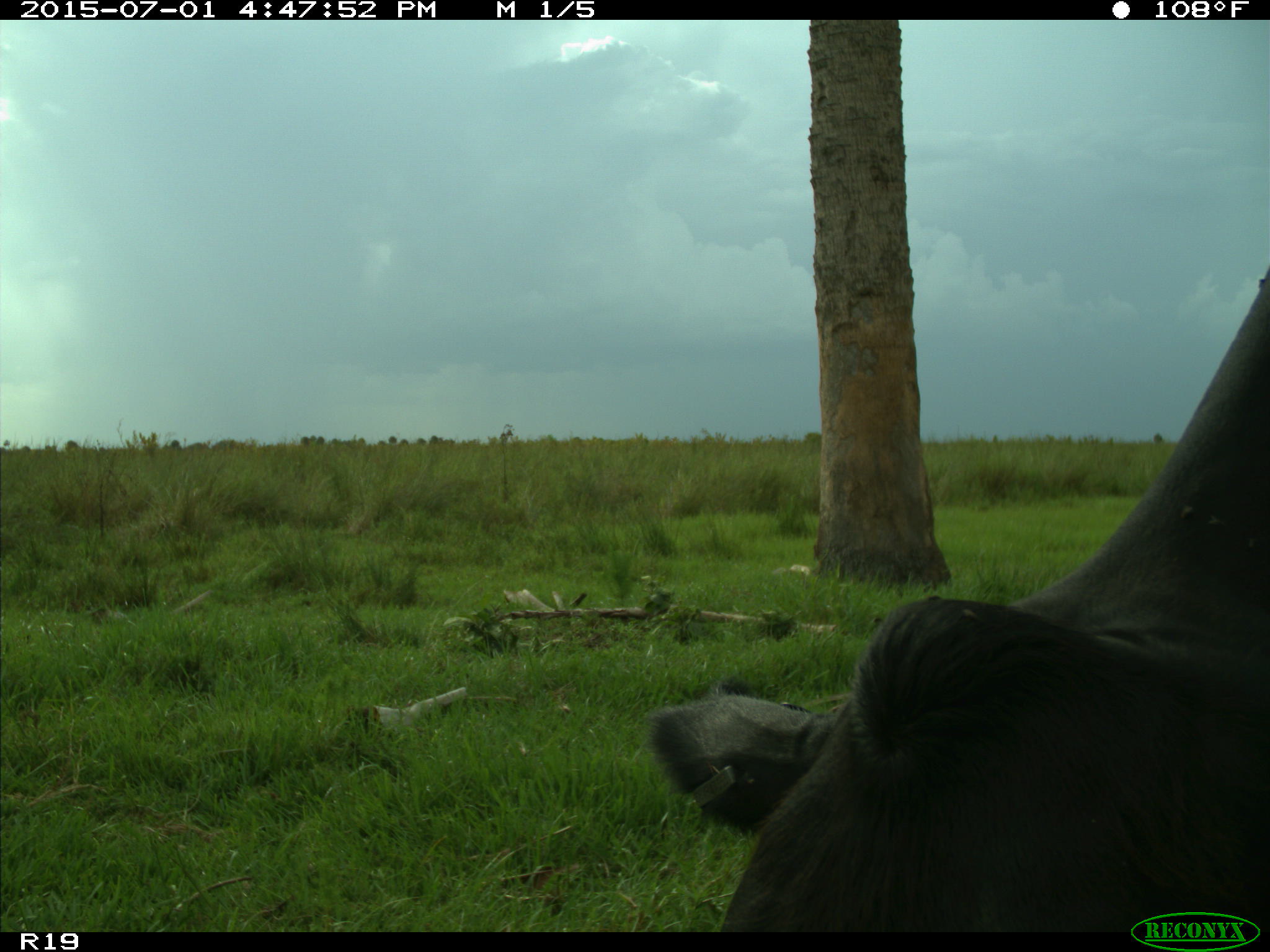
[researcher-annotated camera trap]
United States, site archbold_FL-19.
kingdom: Animalia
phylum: Chordata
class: Mammalia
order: Artiodactyla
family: Bovidae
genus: Bos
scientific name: Bos taurus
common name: domestic cow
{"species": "Bos taurus (domestic cow)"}